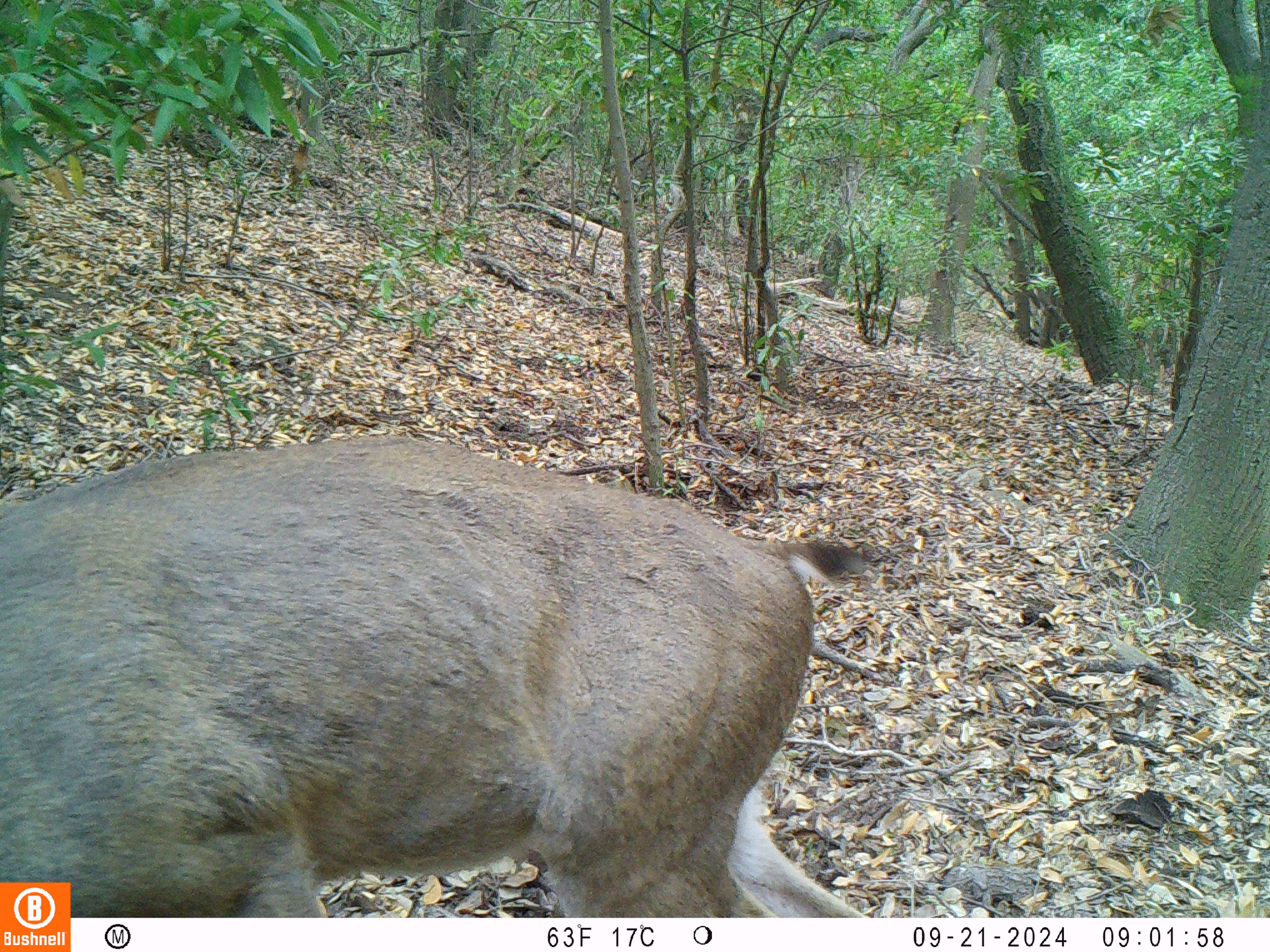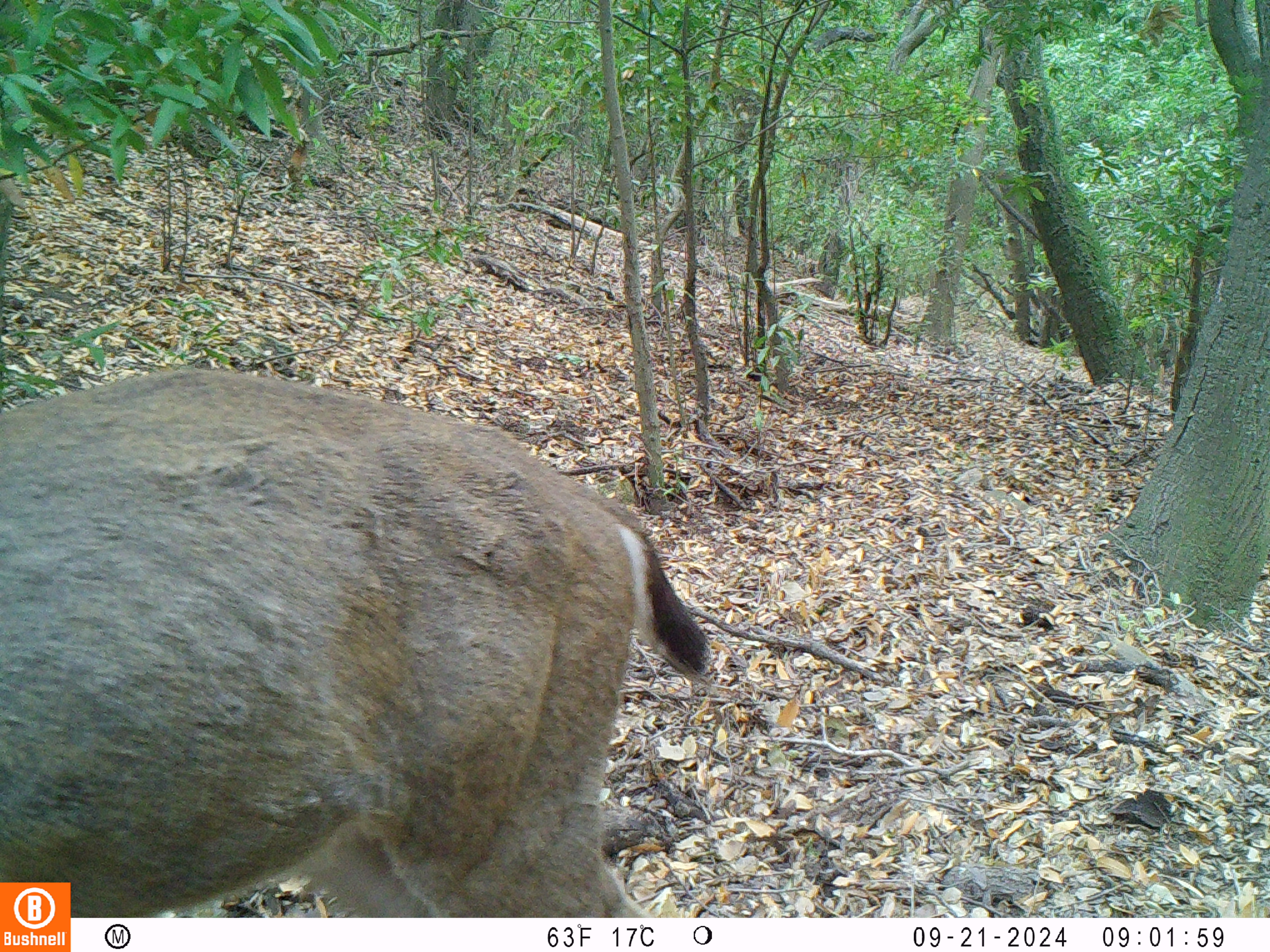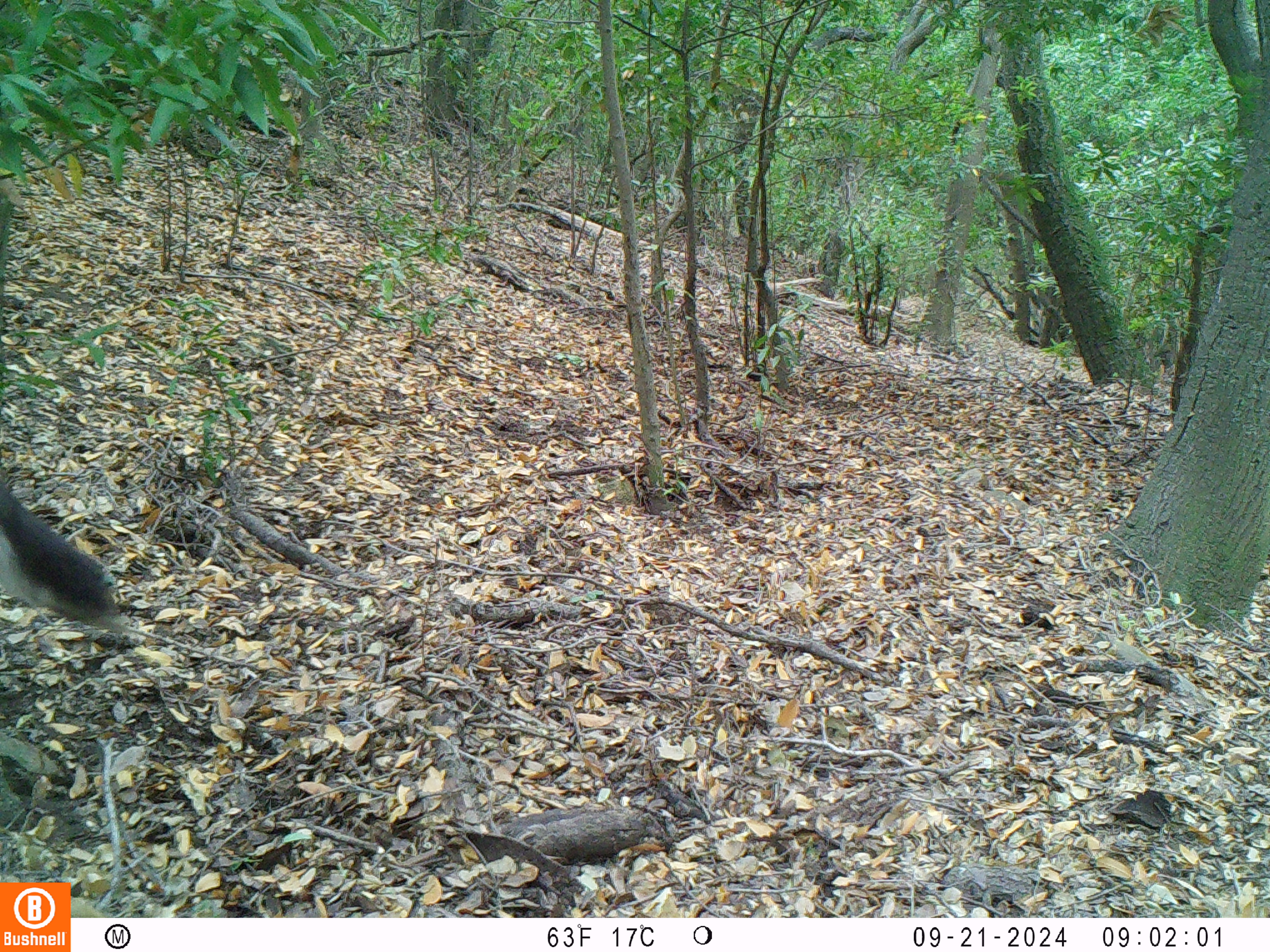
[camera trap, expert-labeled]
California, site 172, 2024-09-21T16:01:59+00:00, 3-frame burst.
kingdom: Animalia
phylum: Chordata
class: Mammalia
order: Artiodactyla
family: Cervidae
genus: Odocoileus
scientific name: Odocoileus hemionus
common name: mule deer